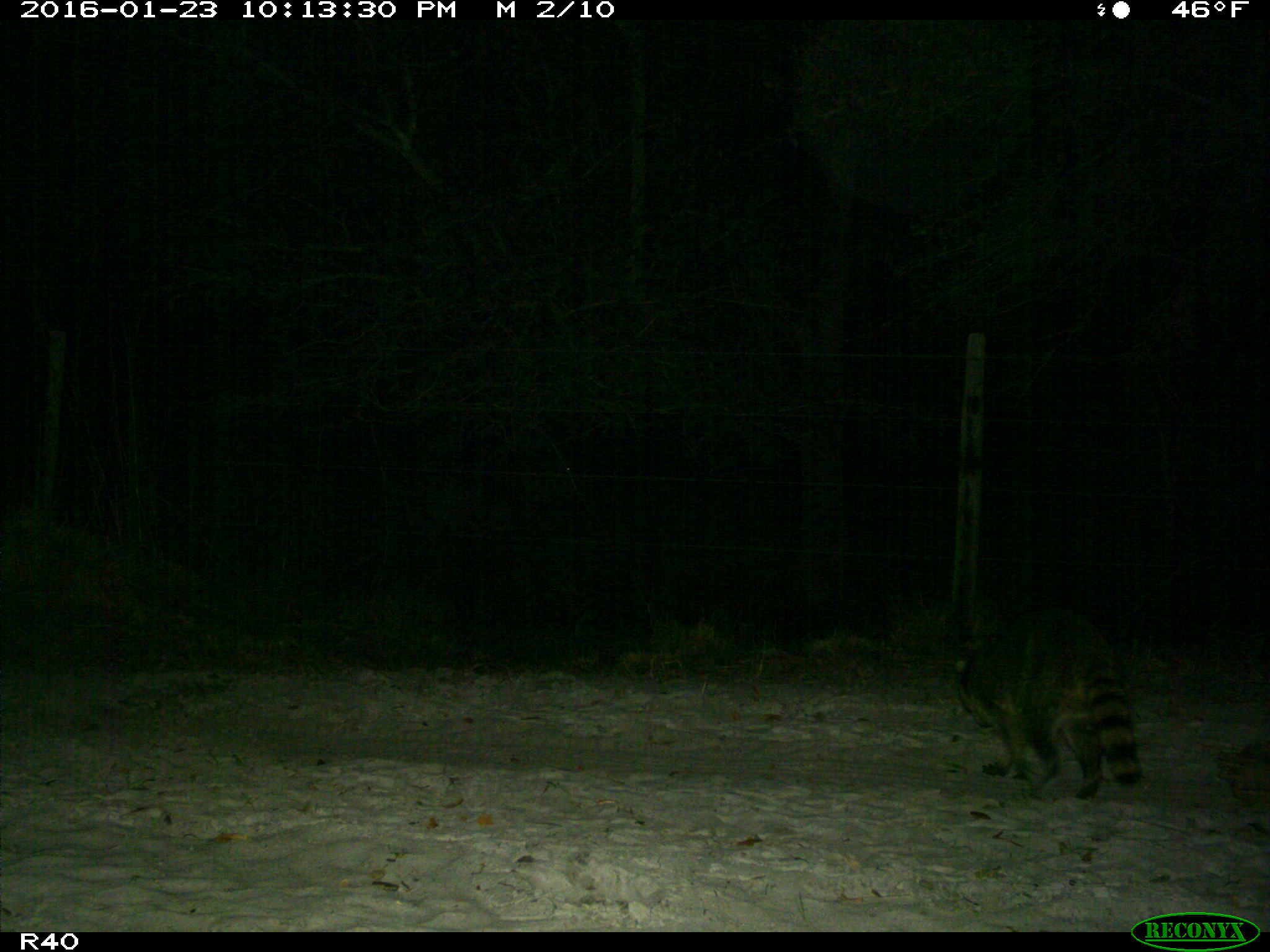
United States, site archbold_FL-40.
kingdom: Animalia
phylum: Chordata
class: Mammalia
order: Carnivora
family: Procyonidae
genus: Procyon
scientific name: Procyon lotor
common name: common raccoon